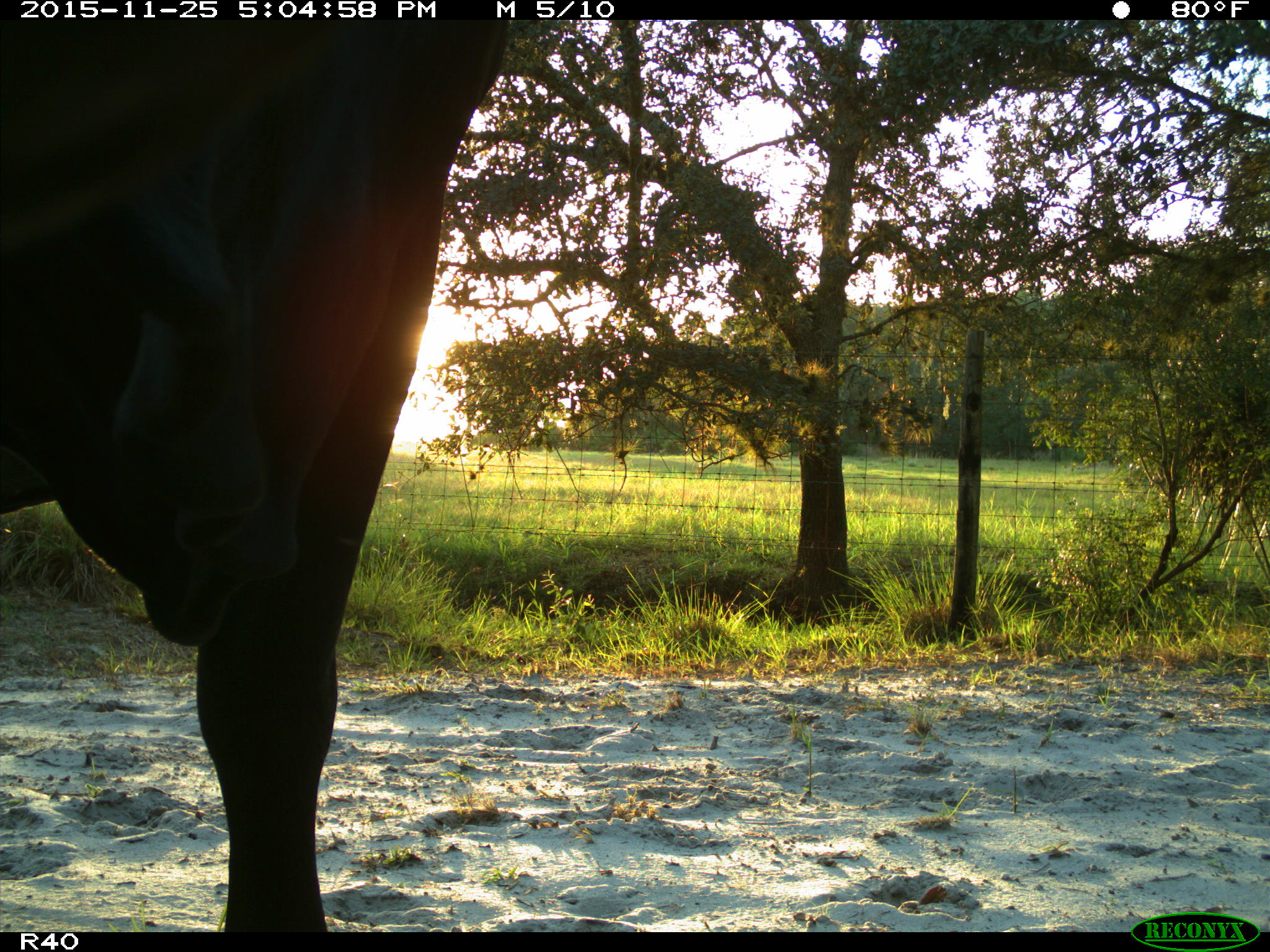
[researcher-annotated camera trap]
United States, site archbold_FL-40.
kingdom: Animalia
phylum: Chordata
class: Mammalia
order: Artiodactyla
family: Bovidae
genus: Bos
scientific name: Bos taurus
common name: domestic cow